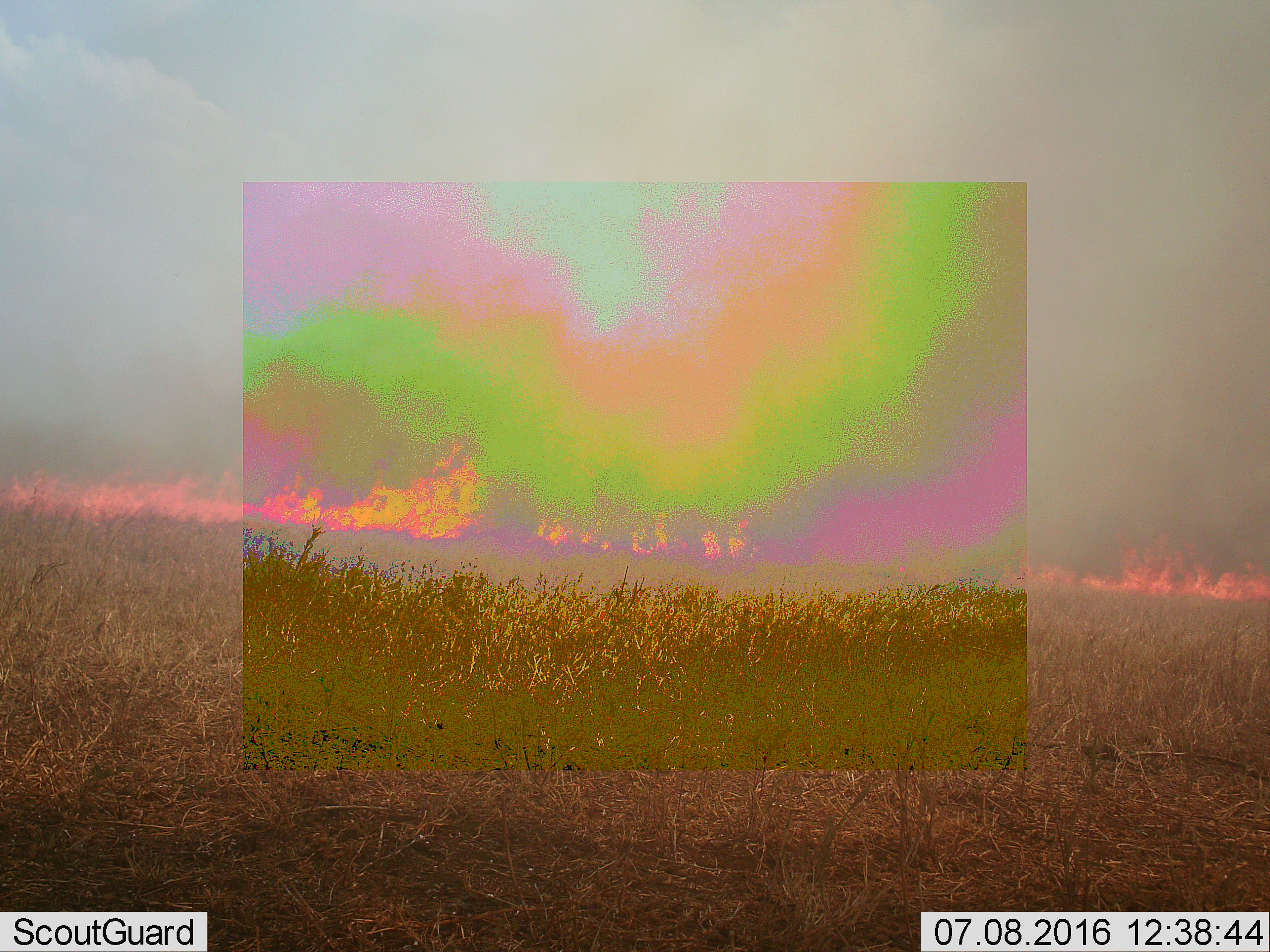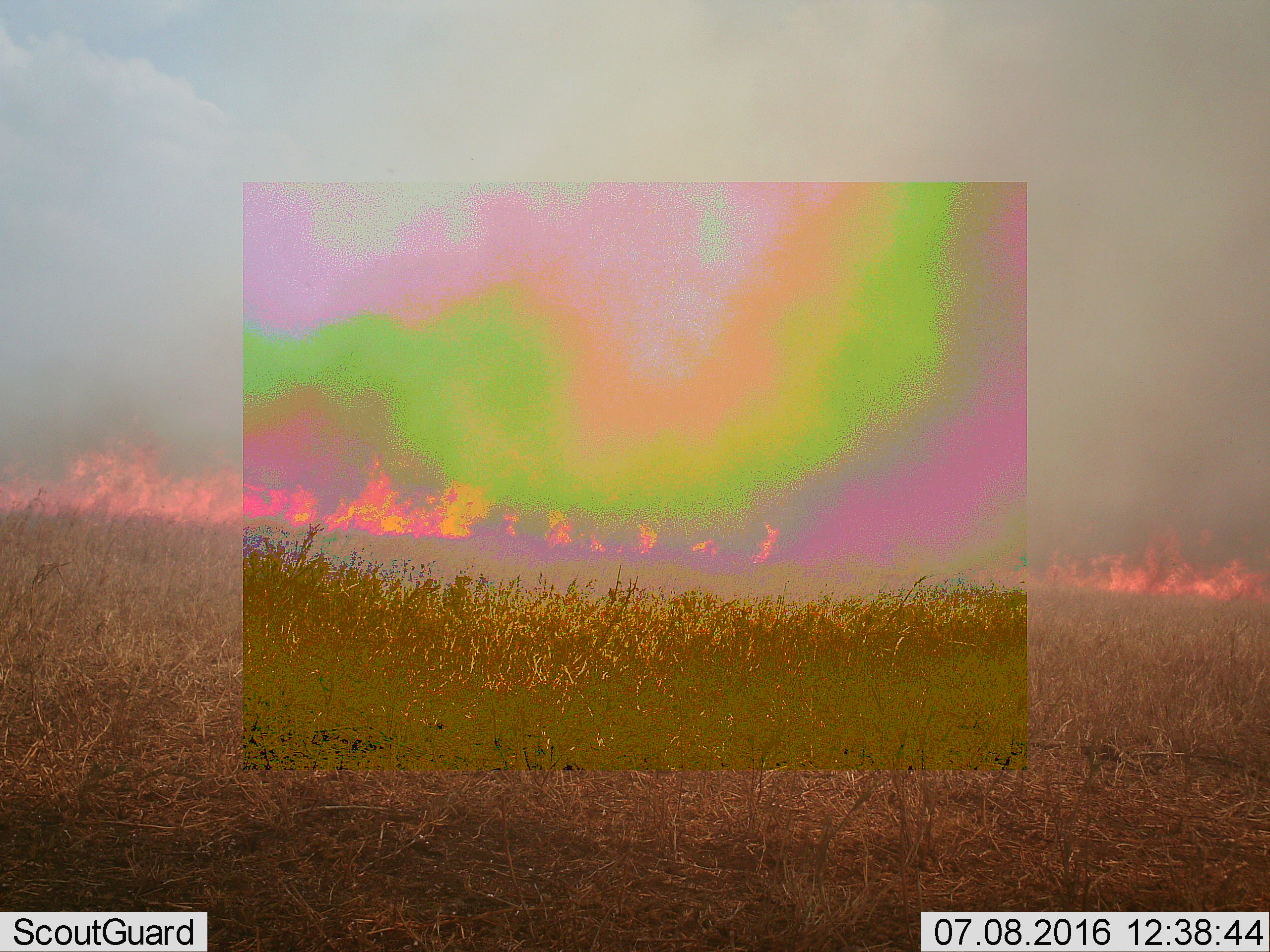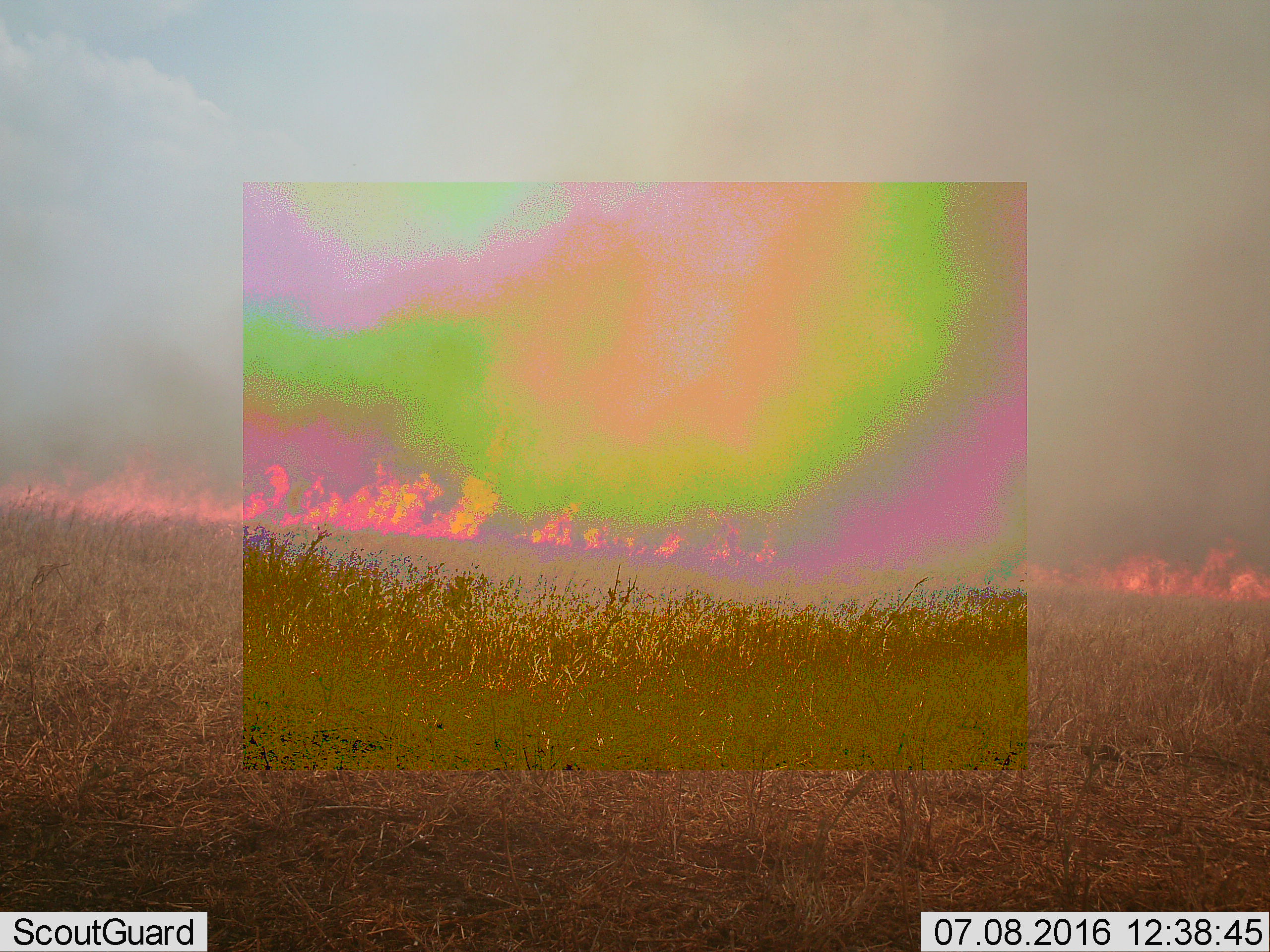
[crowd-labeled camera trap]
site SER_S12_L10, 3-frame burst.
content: unidentified animal